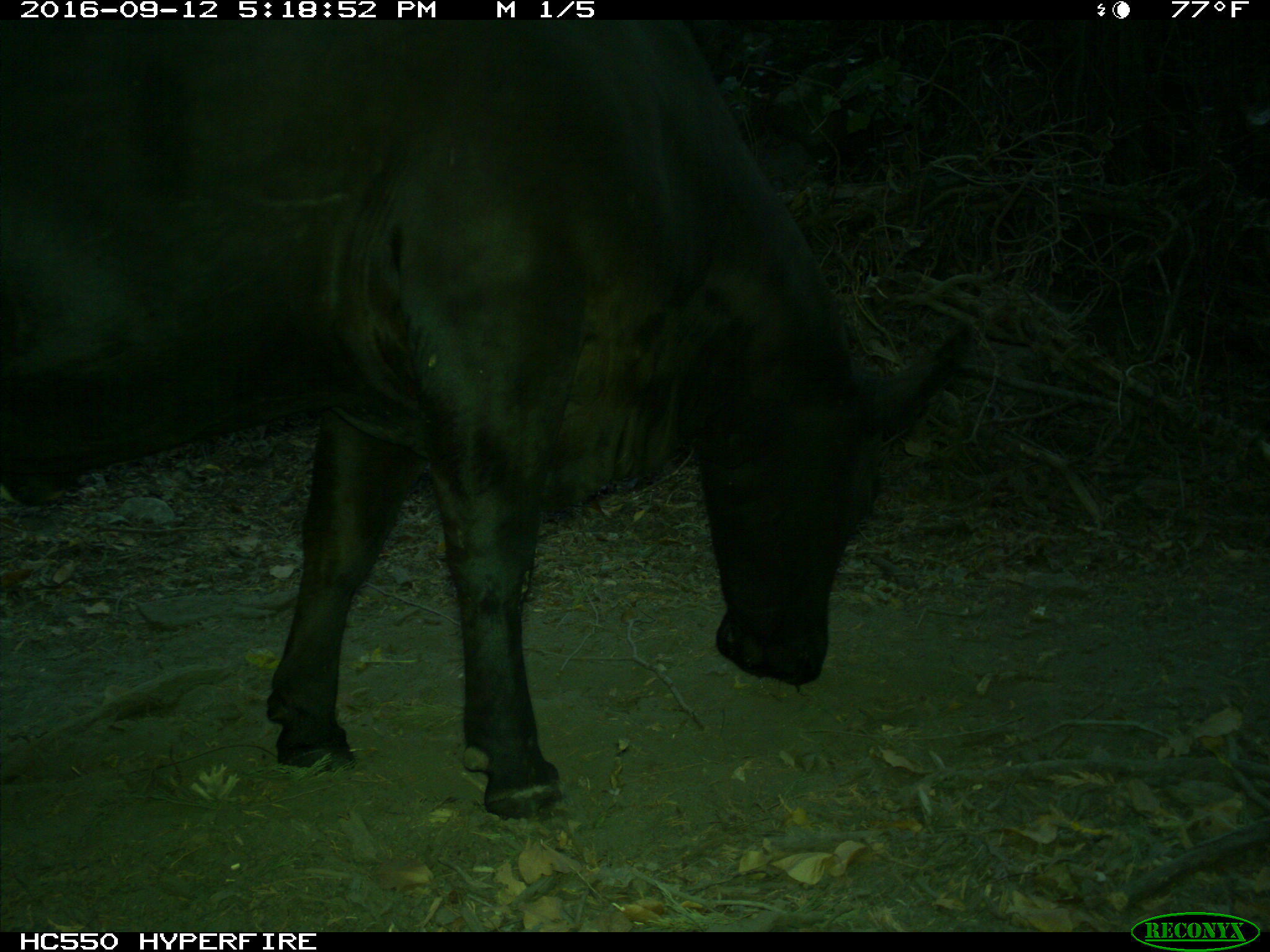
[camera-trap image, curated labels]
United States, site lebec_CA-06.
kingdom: Animalia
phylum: Chordata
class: Mammalia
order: Artiodactyla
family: Bovidae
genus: Bos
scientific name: Bos taurus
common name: domestic cow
Bos taurus (domestic cow).